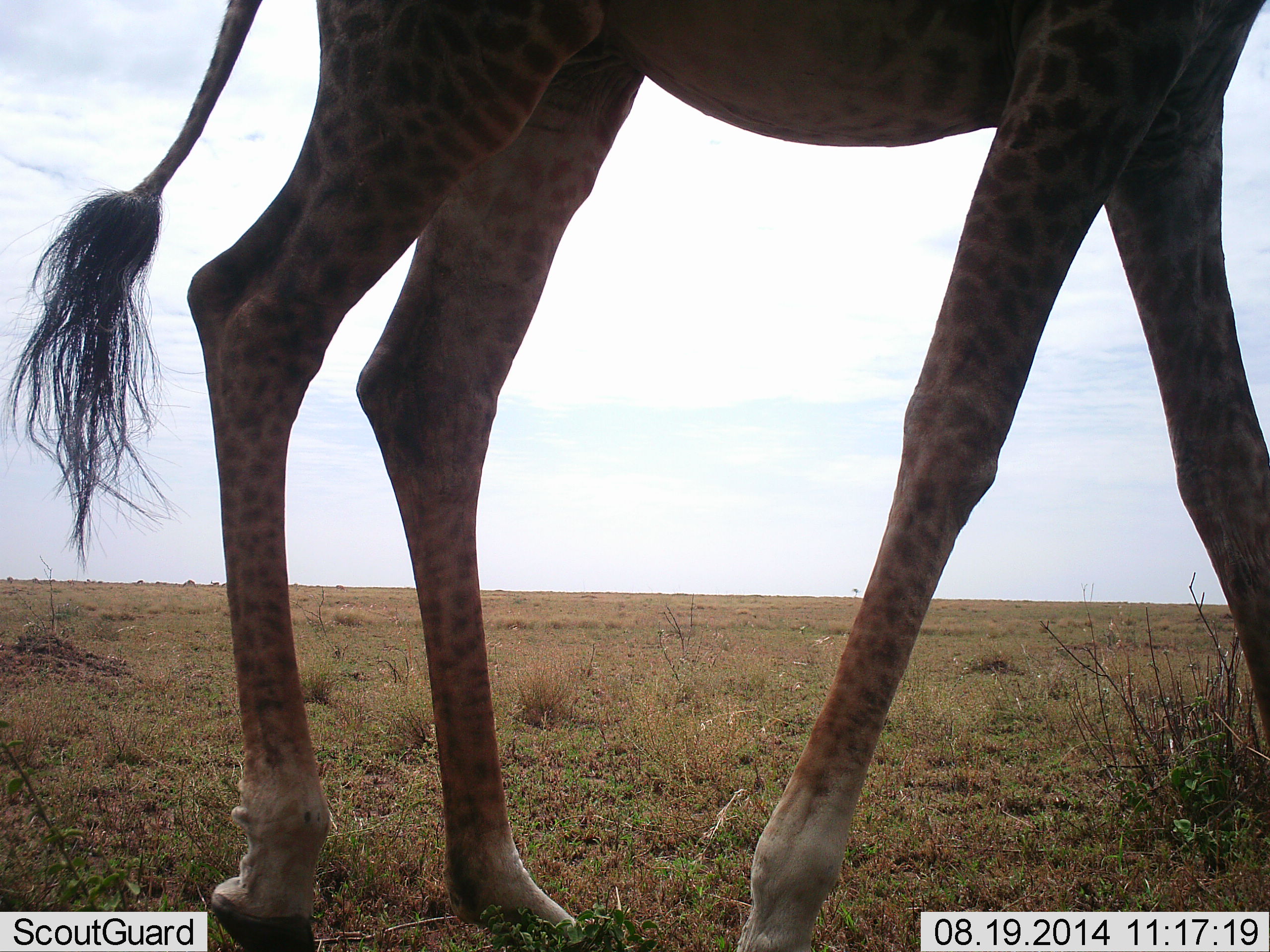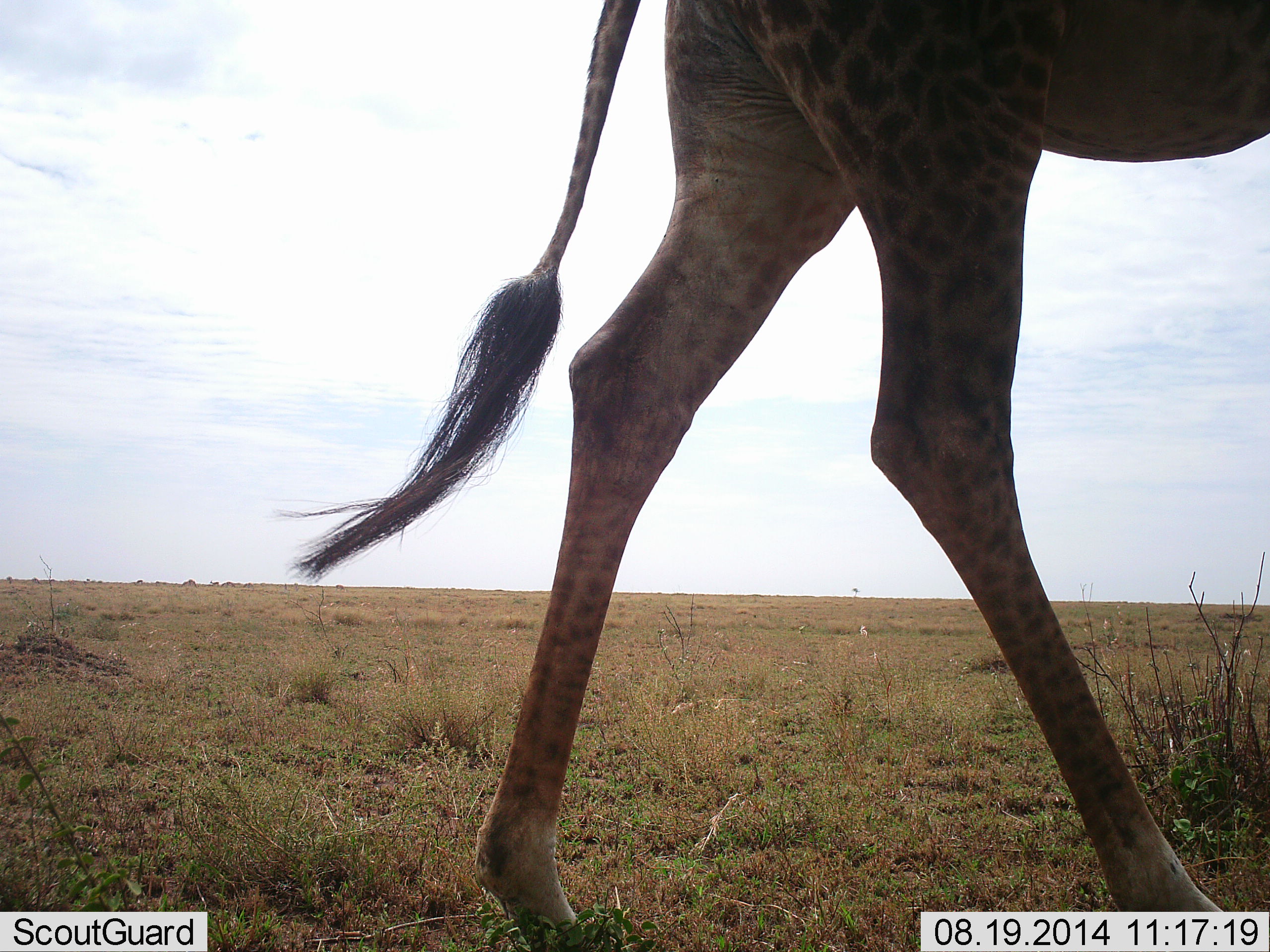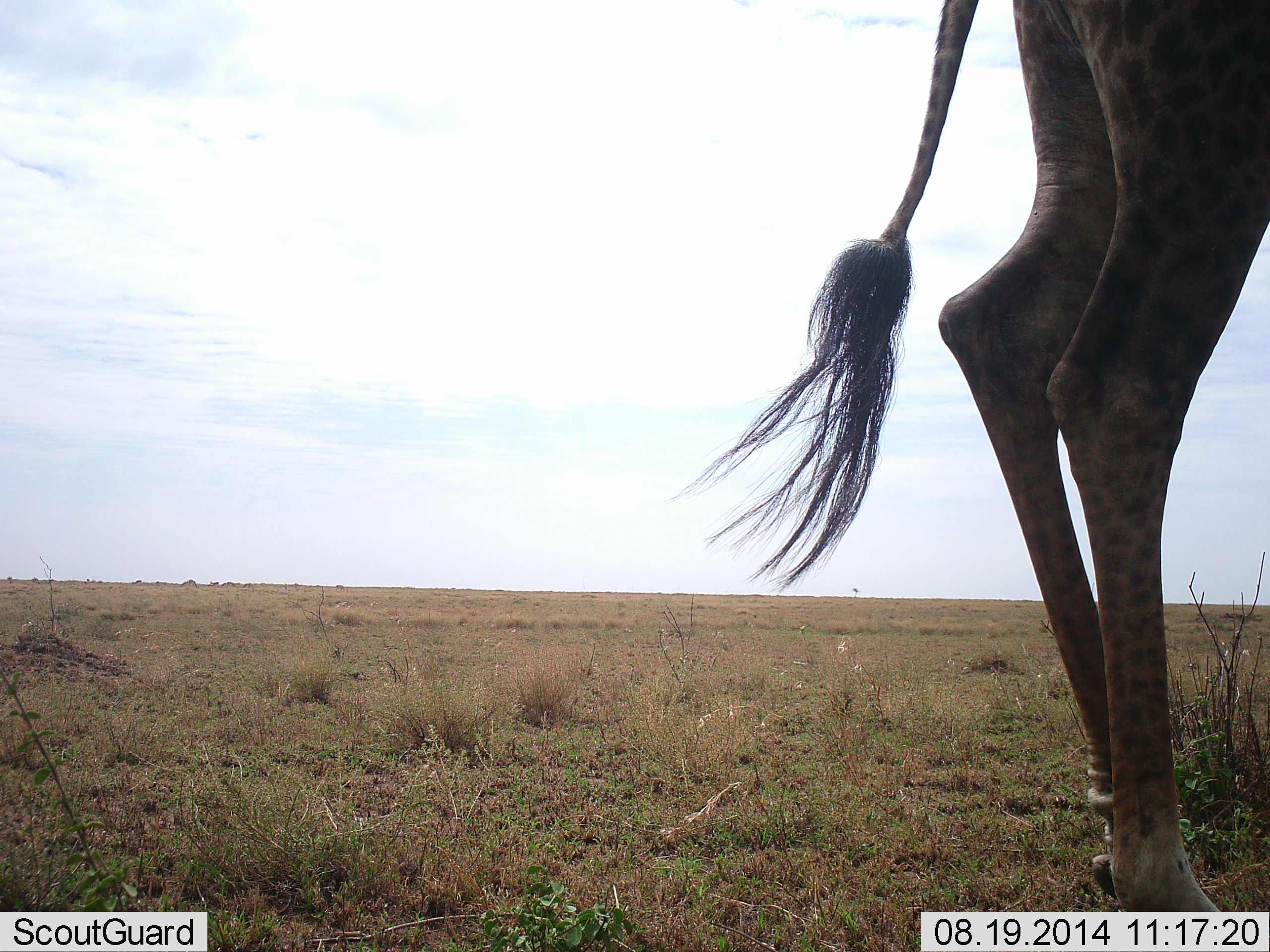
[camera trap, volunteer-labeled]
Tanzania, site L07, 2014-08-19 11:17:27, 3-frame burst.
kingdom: Animalia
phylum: Chordata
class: Mammalia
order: Artiodactyla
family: Giraffidae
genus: Giraffa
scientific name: Giraffa camelopardalis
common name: giraffe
Giraffe (Giraffa camelopardalis), count 1. Behavior (volunteer vote fractions): standing 10%, resting 0%, moving 90%, interacting 0%. Young present (vote fraction): 0%. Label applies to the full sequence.